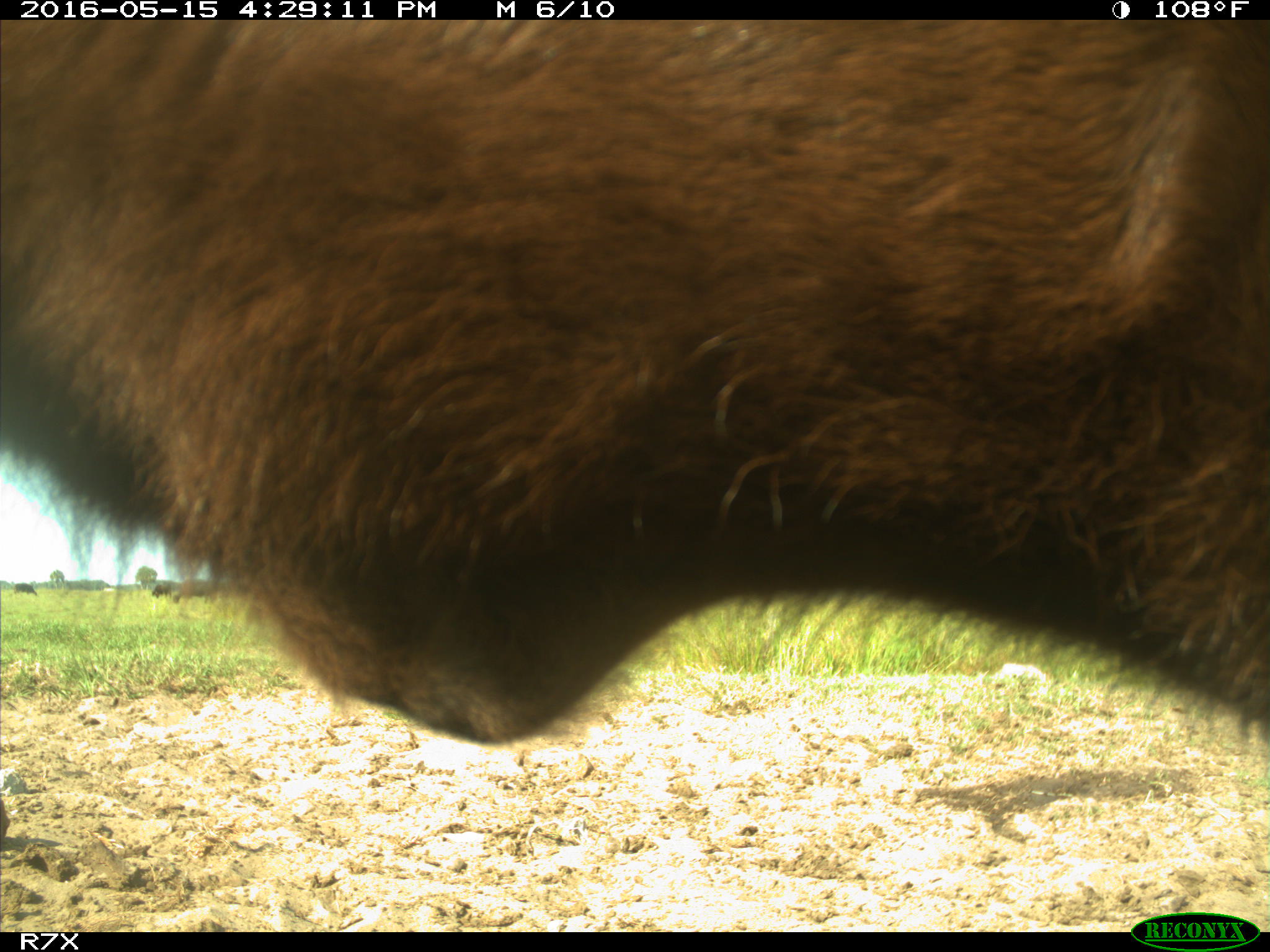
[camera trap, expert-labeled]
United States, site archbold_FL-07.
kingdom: Animalia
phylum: Chordata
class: Mammalia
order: Artiodactyla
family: Bovidae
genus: Bos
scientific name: Bos taurus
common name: domestic cow